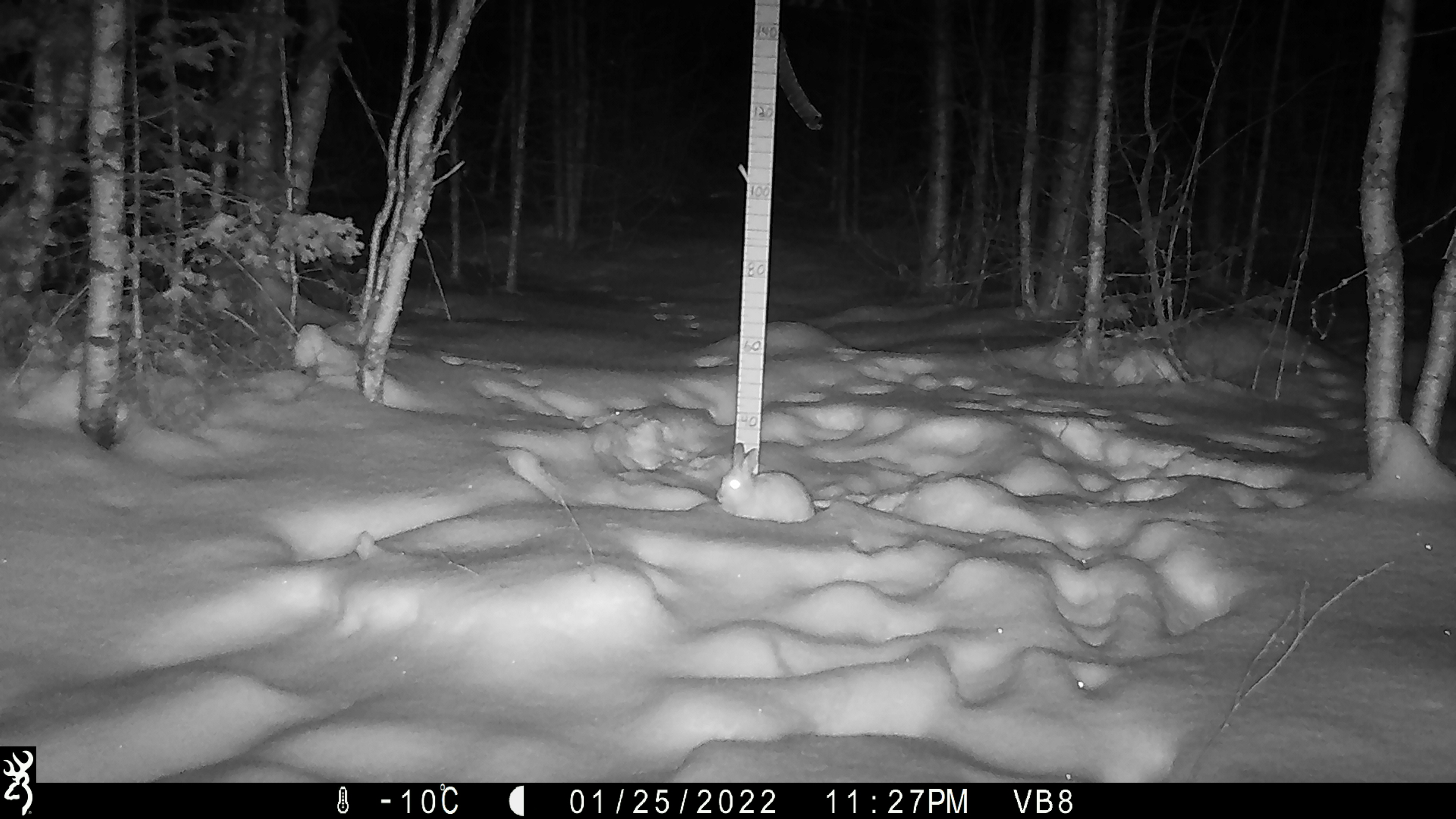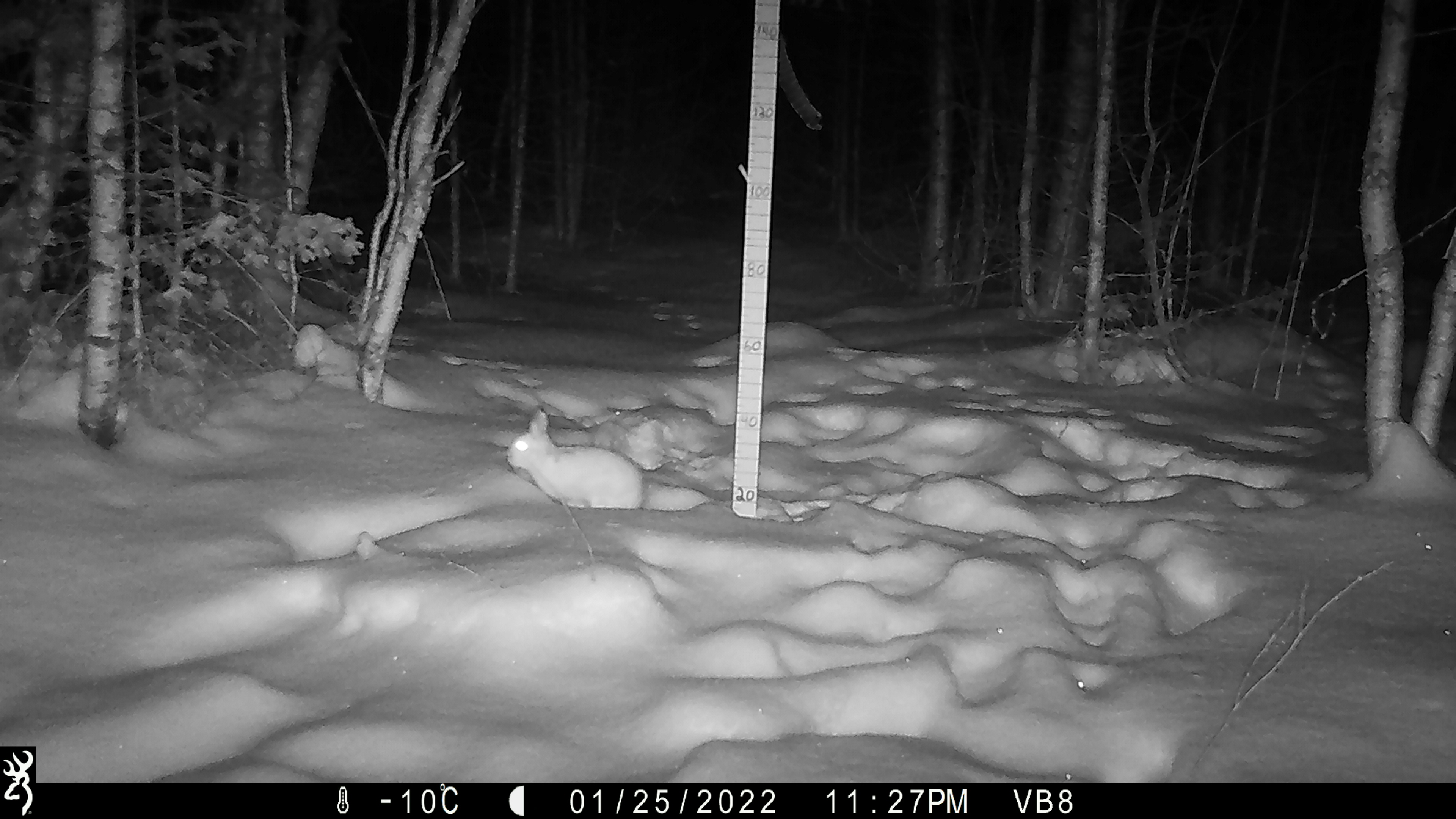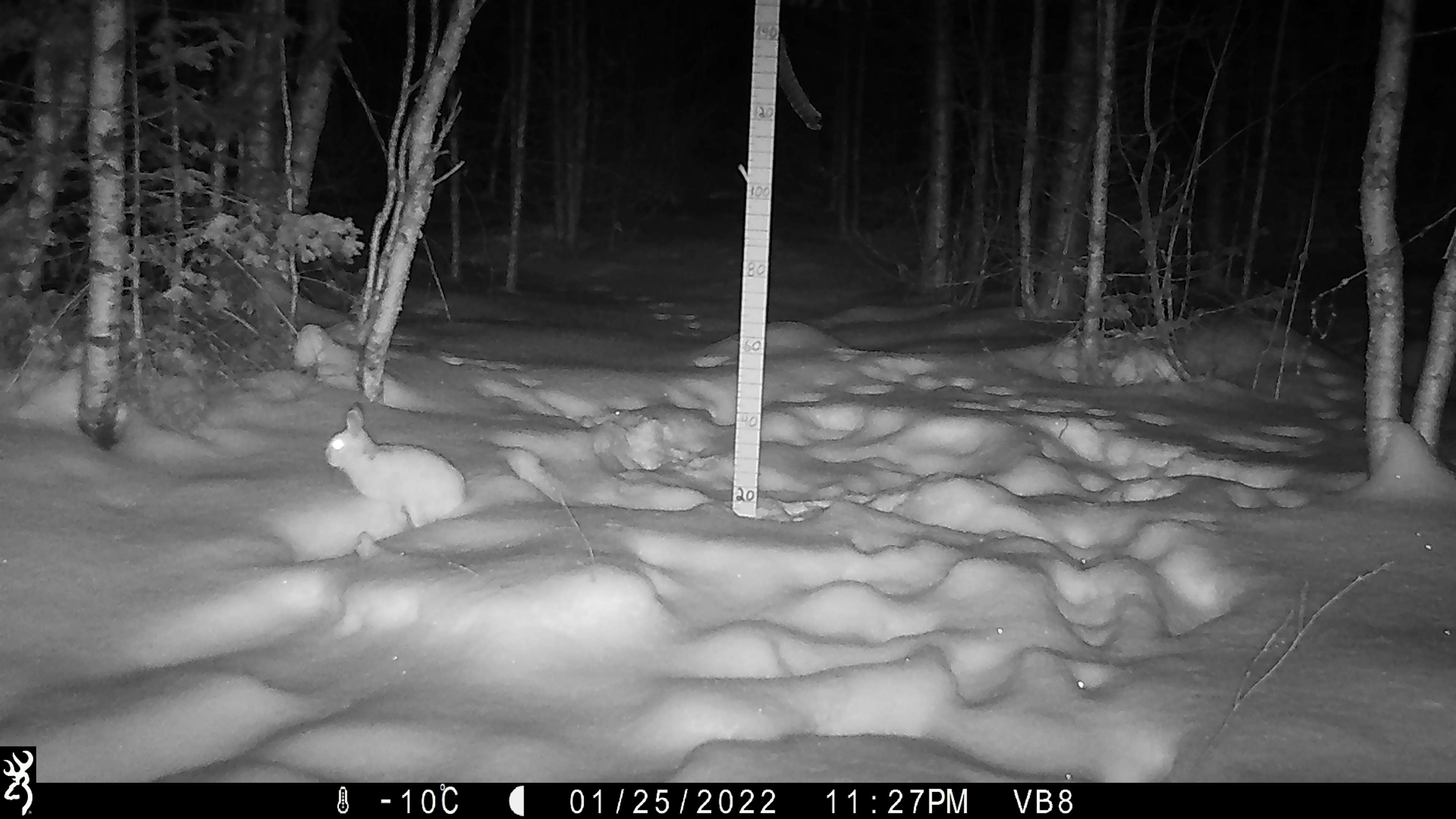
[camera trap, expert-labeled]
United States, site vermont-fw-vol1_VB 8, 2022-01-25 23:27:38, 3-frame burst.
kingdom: Animalia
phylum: Chordata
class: Mammalia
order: Lagomorpha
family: Leporidae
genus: Lepus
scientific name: Lepus americanus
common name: snowshoe hare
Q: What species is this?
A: Snowshoe hare (Lepus americanus).